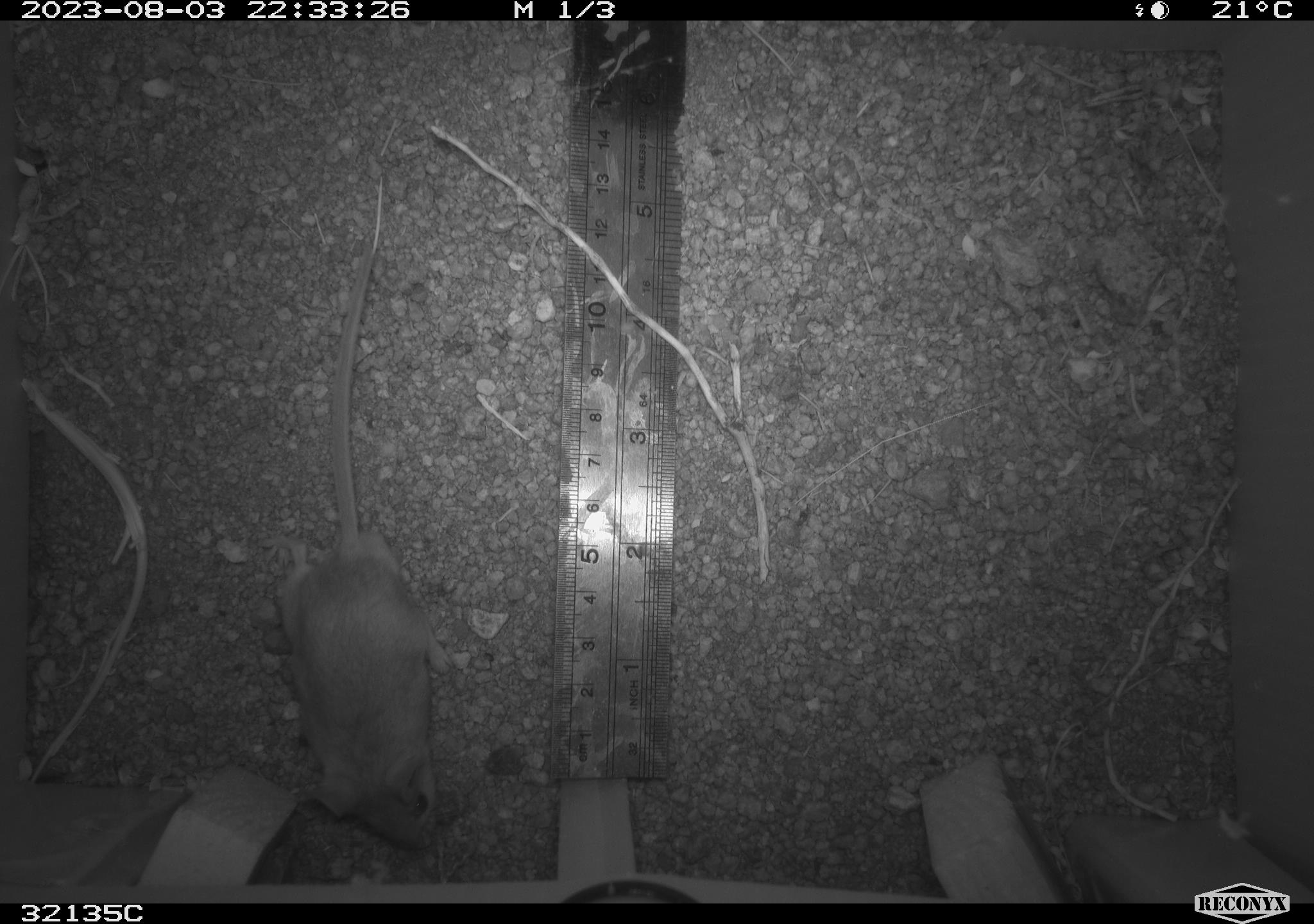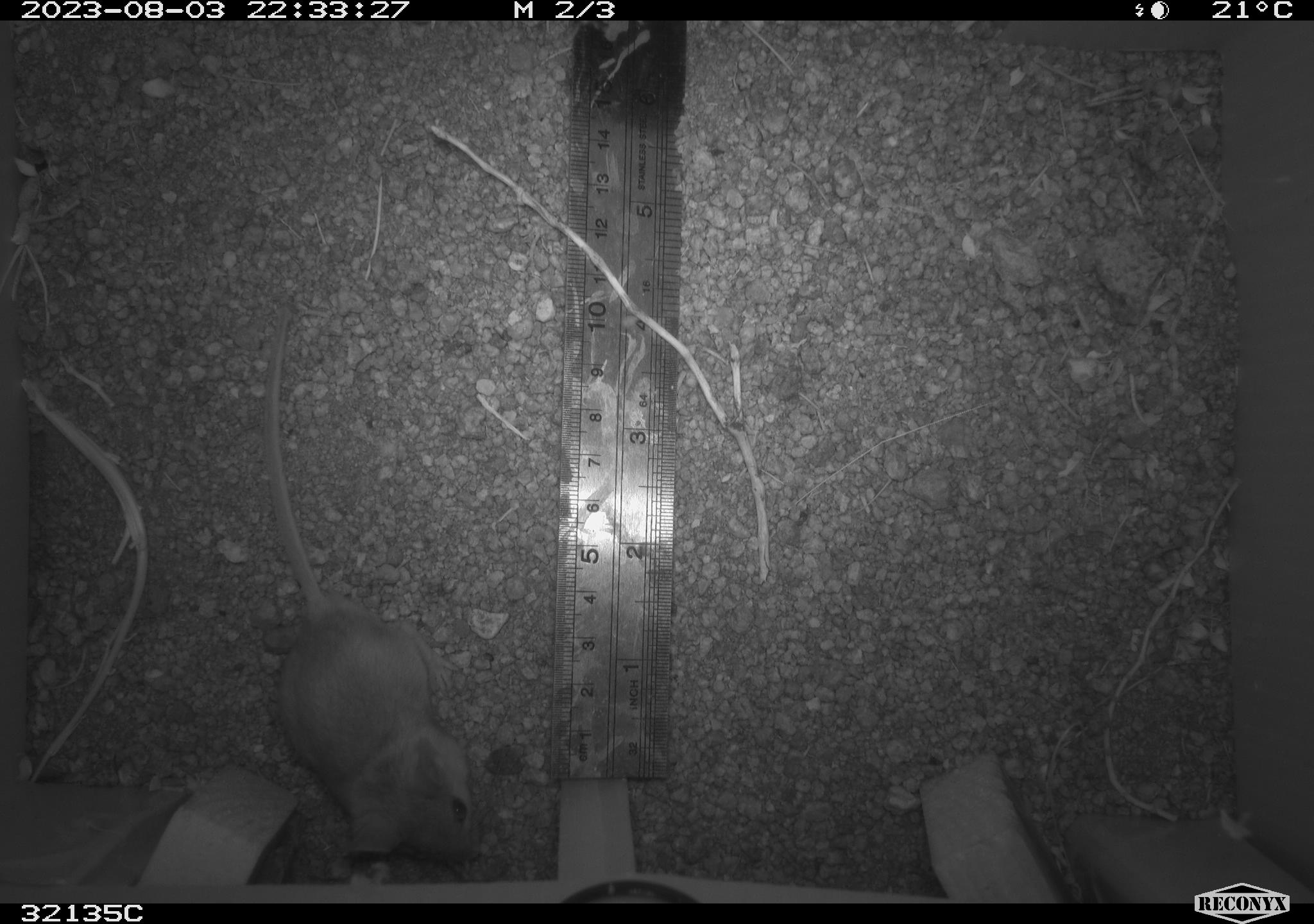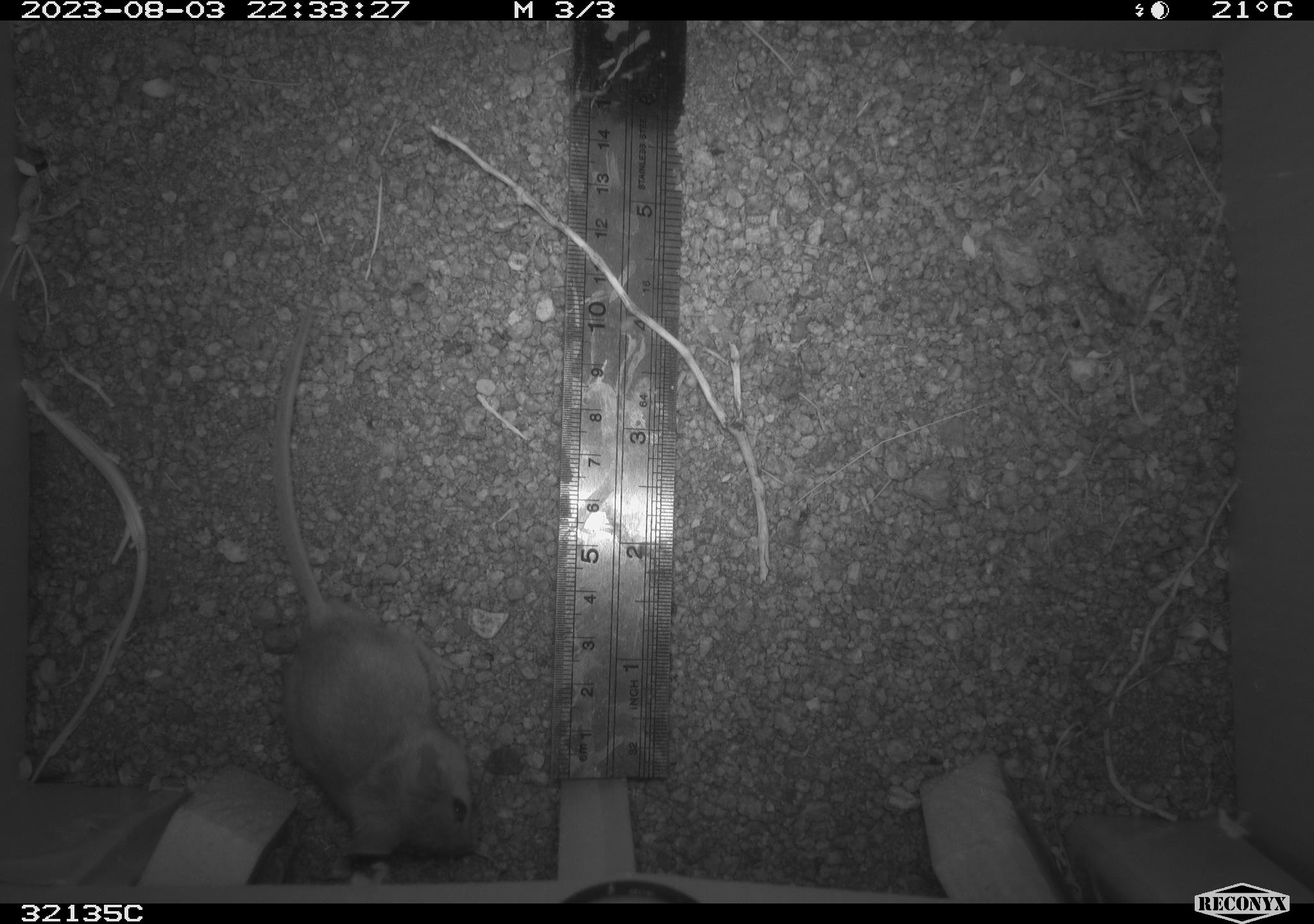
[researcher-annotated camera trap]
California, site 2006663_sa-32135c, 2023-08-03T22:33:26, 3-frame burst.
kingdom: Animalia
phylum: Chordata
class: Mammalia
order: Rodentia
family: Cricetidae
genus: Peromyscus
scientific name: Peromyscus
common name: deer mice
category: peromyscus species